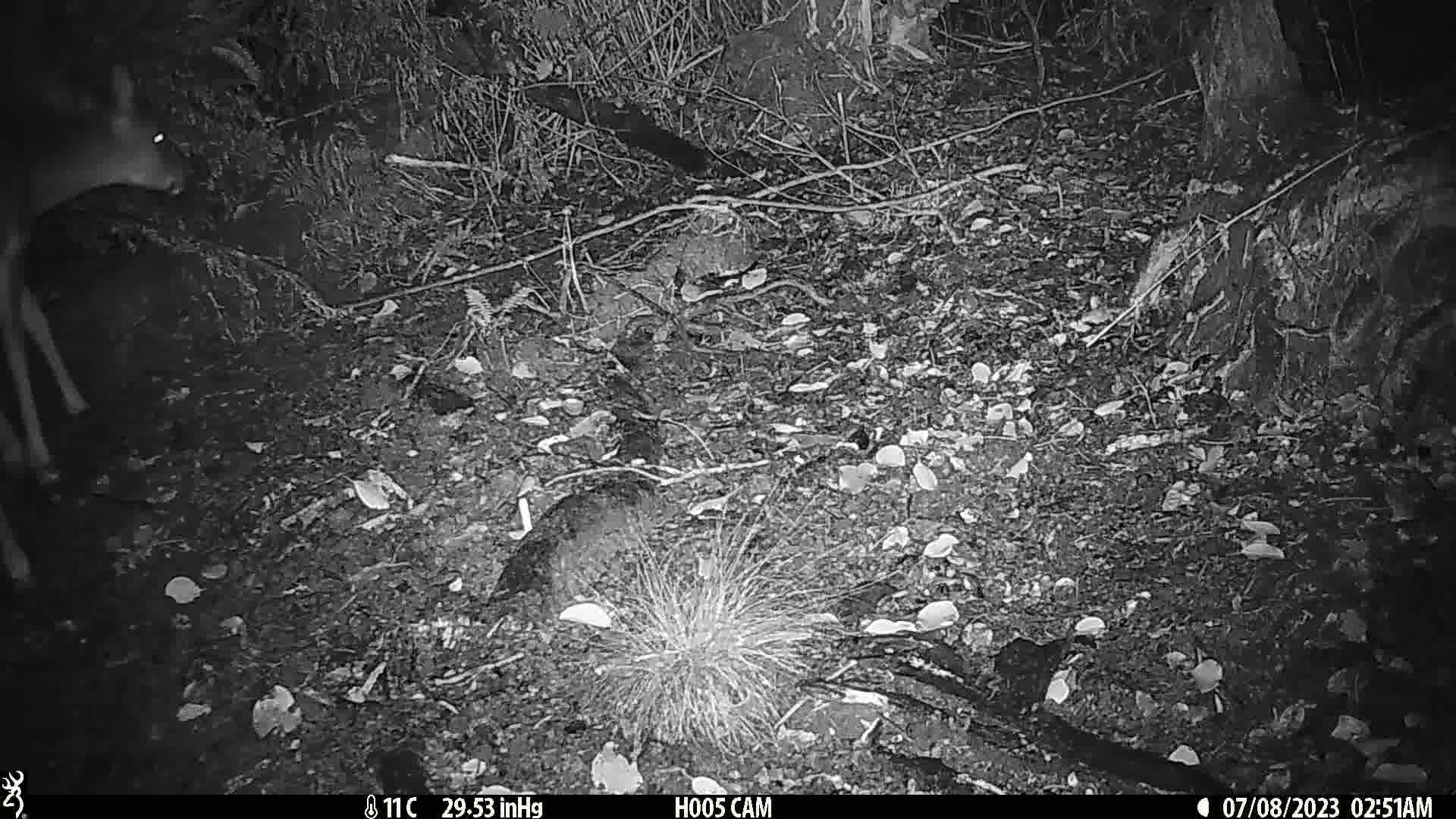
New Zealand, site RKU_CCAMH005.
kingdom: Animalia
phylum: Chordata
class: Mammalia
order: Artiodactyla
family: Cervidae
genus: Odocoileus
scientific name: Odocoileus virginianus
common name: white-tailed deer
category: white tailed deer